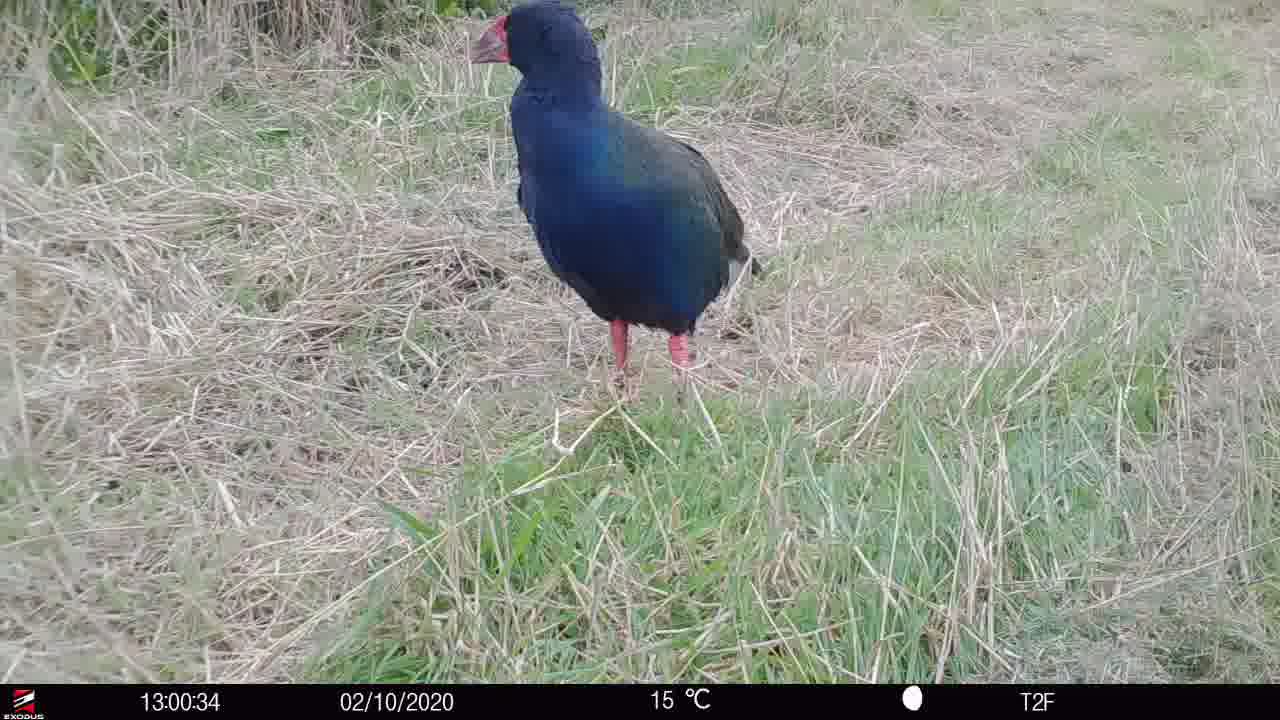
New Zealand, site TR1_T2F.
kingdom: Animalia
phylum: Chordata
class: Aves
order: Gruiformes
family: Rallidae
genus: Porphyrio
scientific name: Porphyrio mantelli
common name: takahe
Takahe (Porphyrio mantelli).